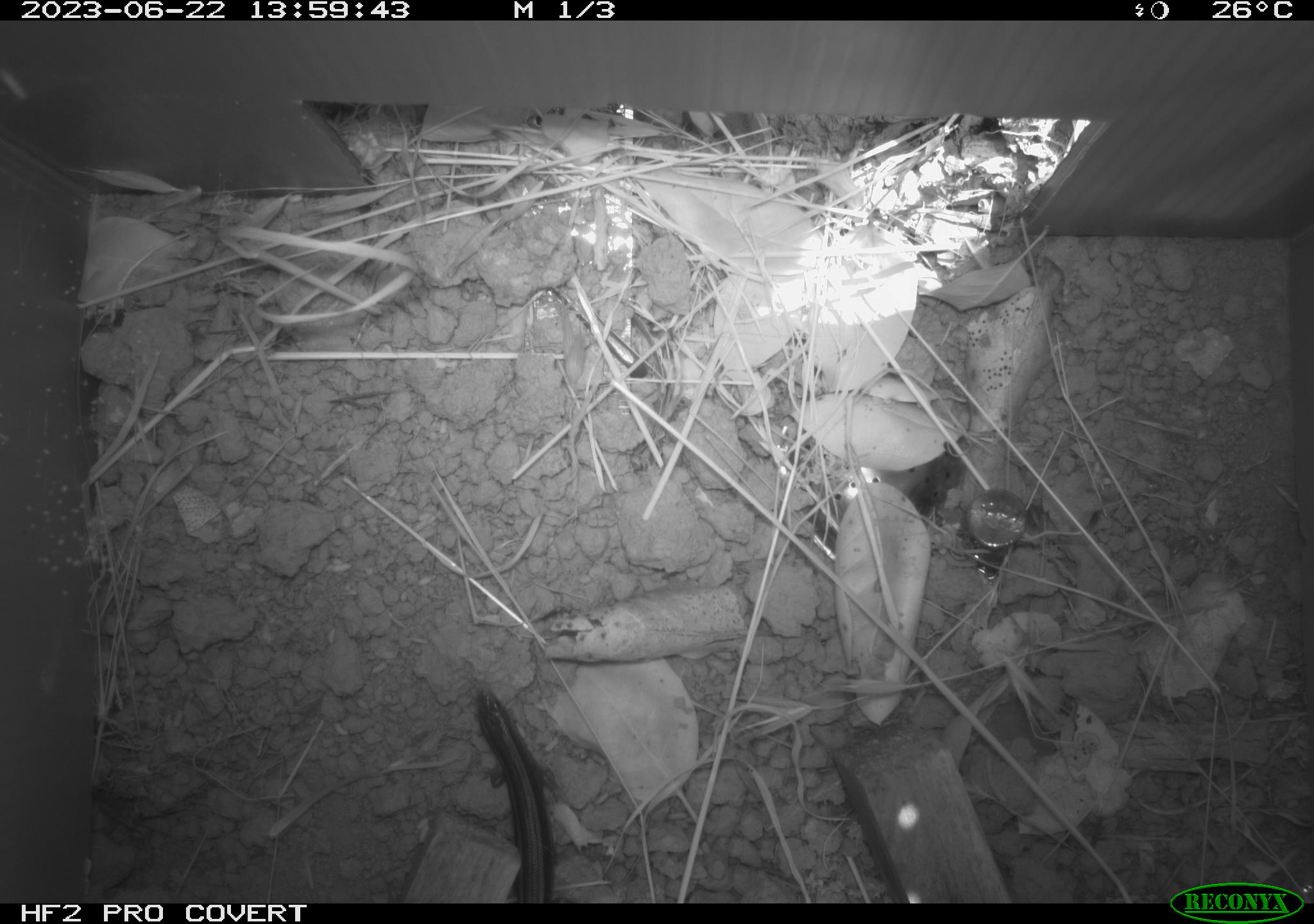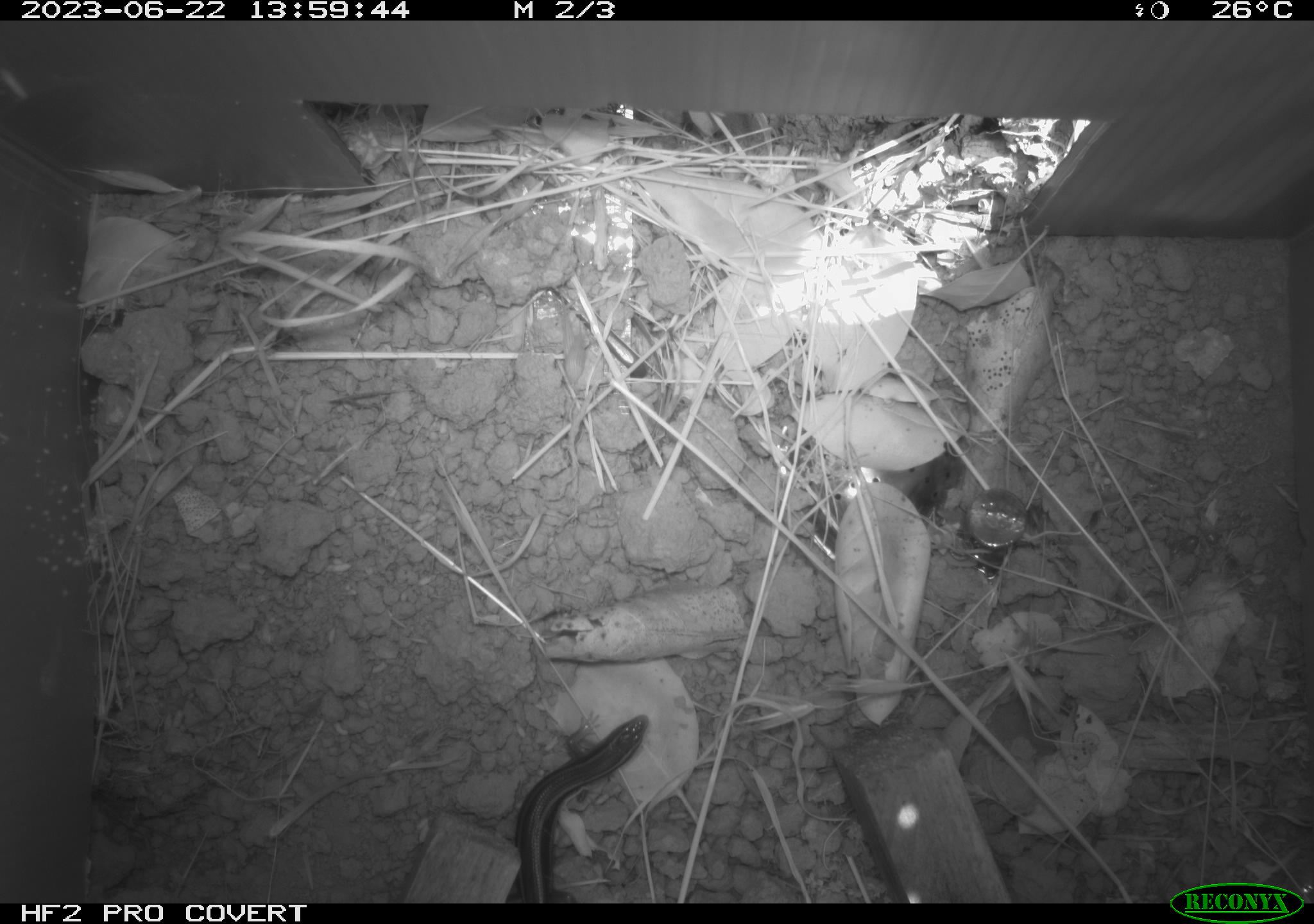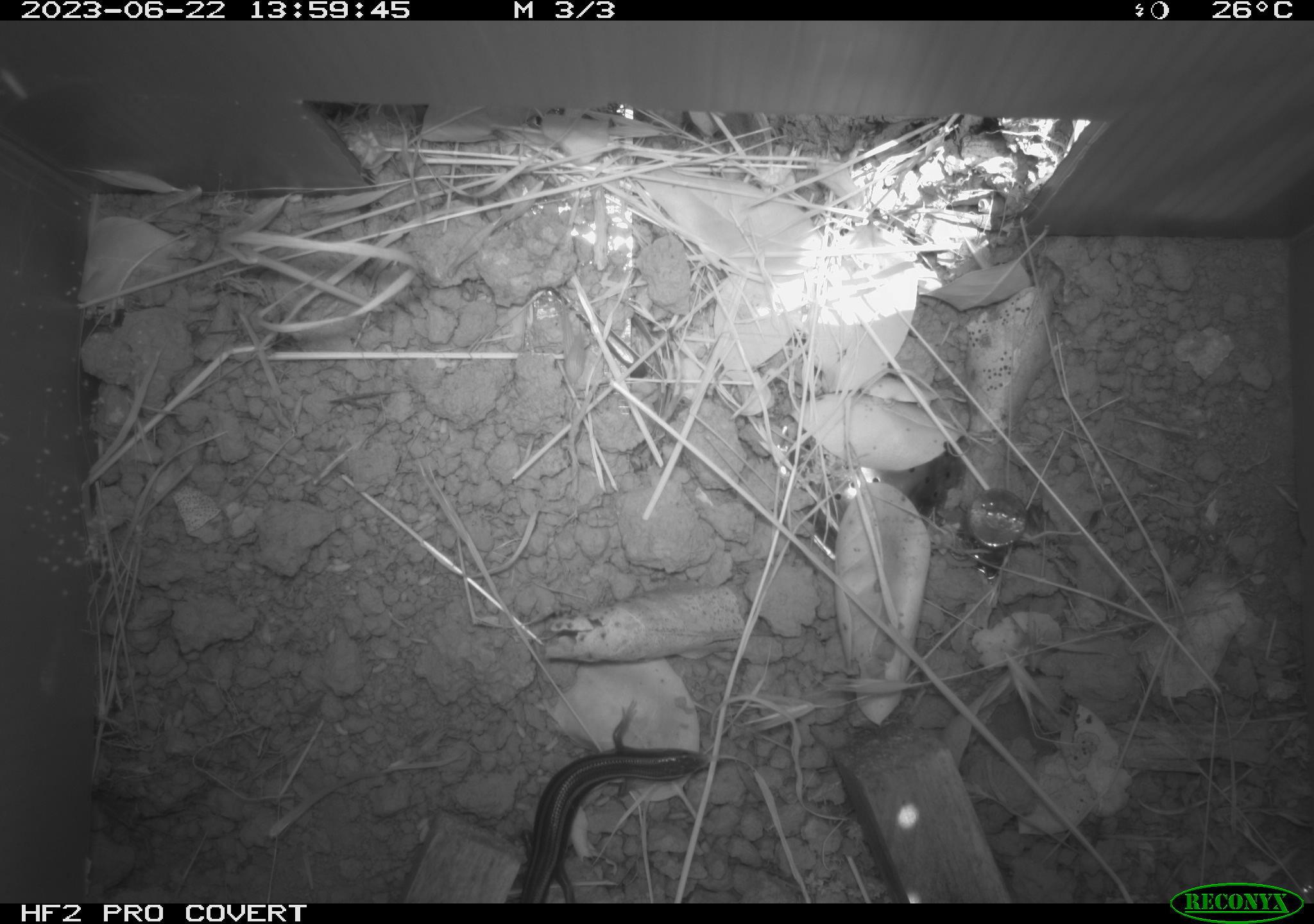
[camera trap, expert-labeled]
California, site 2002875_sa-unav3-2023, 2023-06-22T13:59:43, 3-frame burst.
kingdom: Animalia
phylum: Chordata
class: Reptilia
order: Squamata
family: Scincidae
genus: Plestiodon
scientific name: Plestiodon skiltonianus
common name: western skink